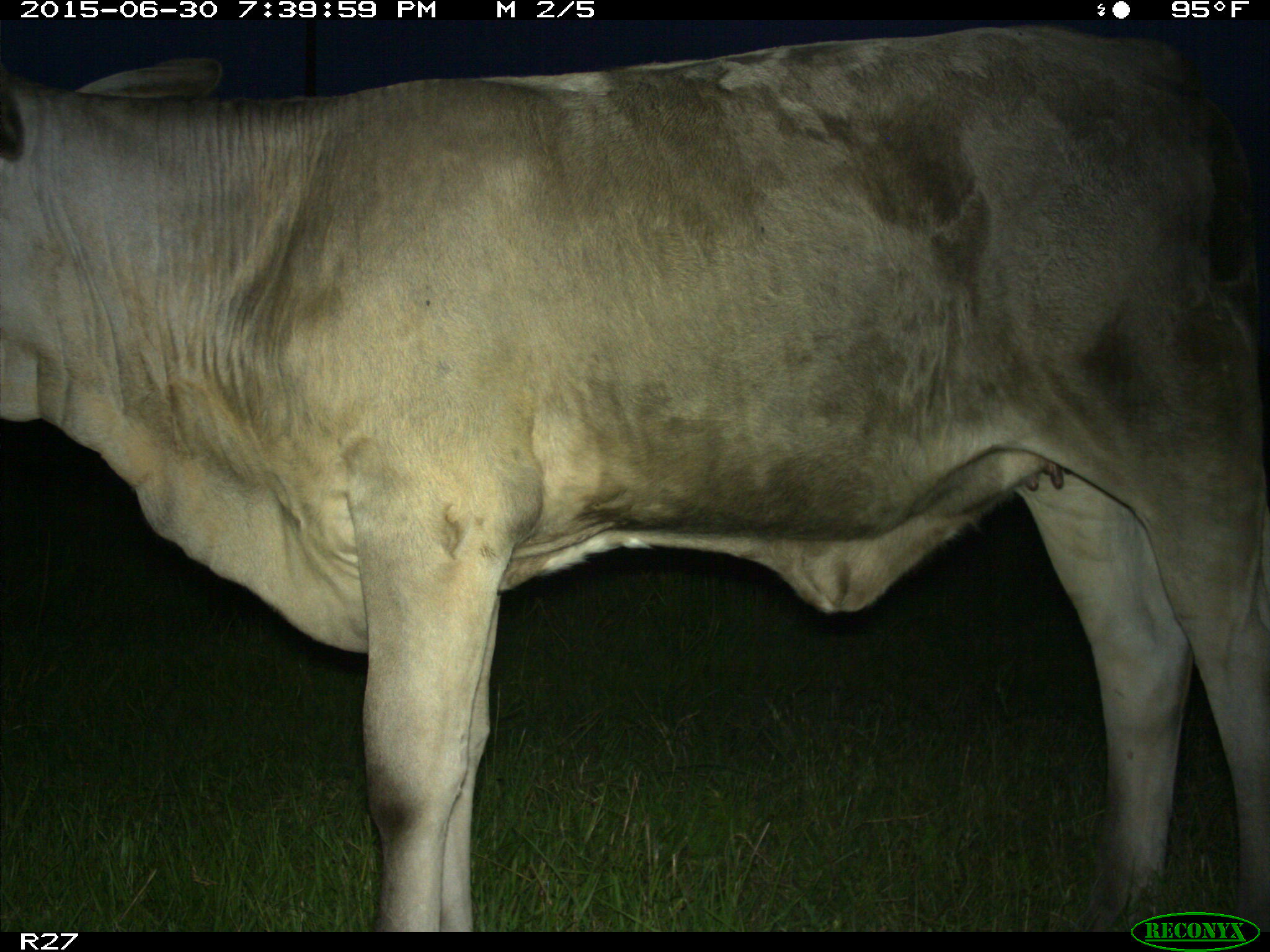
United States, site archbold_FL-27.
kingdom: Animalia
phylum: Chordata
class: Mammalia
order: Artiodactyla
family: Bovidae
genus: Bos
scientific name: Bos taurus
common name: domestic cow